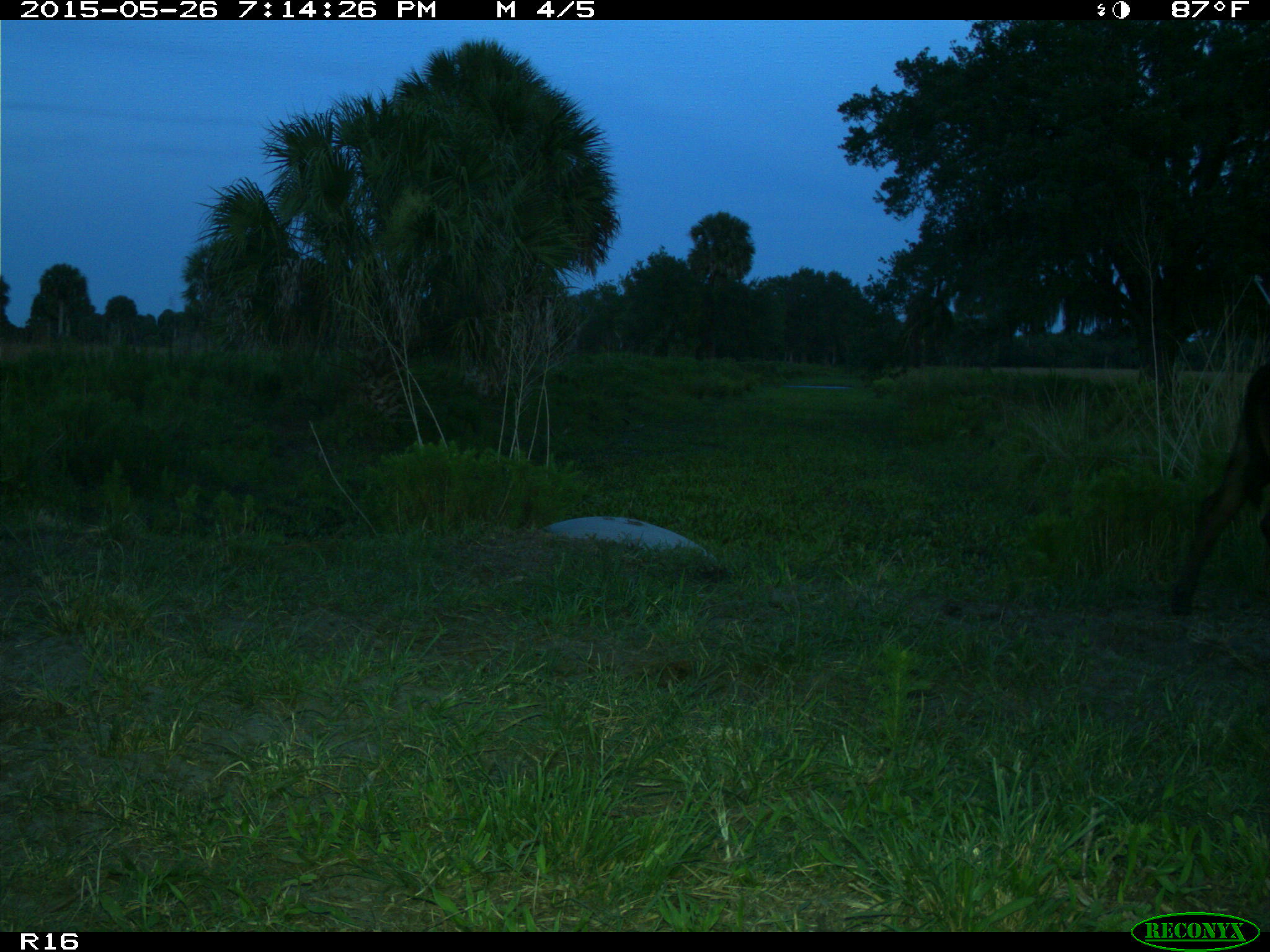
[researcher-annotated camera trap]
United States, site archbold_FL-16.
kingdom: Animalia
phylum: Chordata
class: Mammalia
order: Artiodactyla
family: Bovidae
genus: Bos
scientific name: Bos taurus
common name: domestic cow